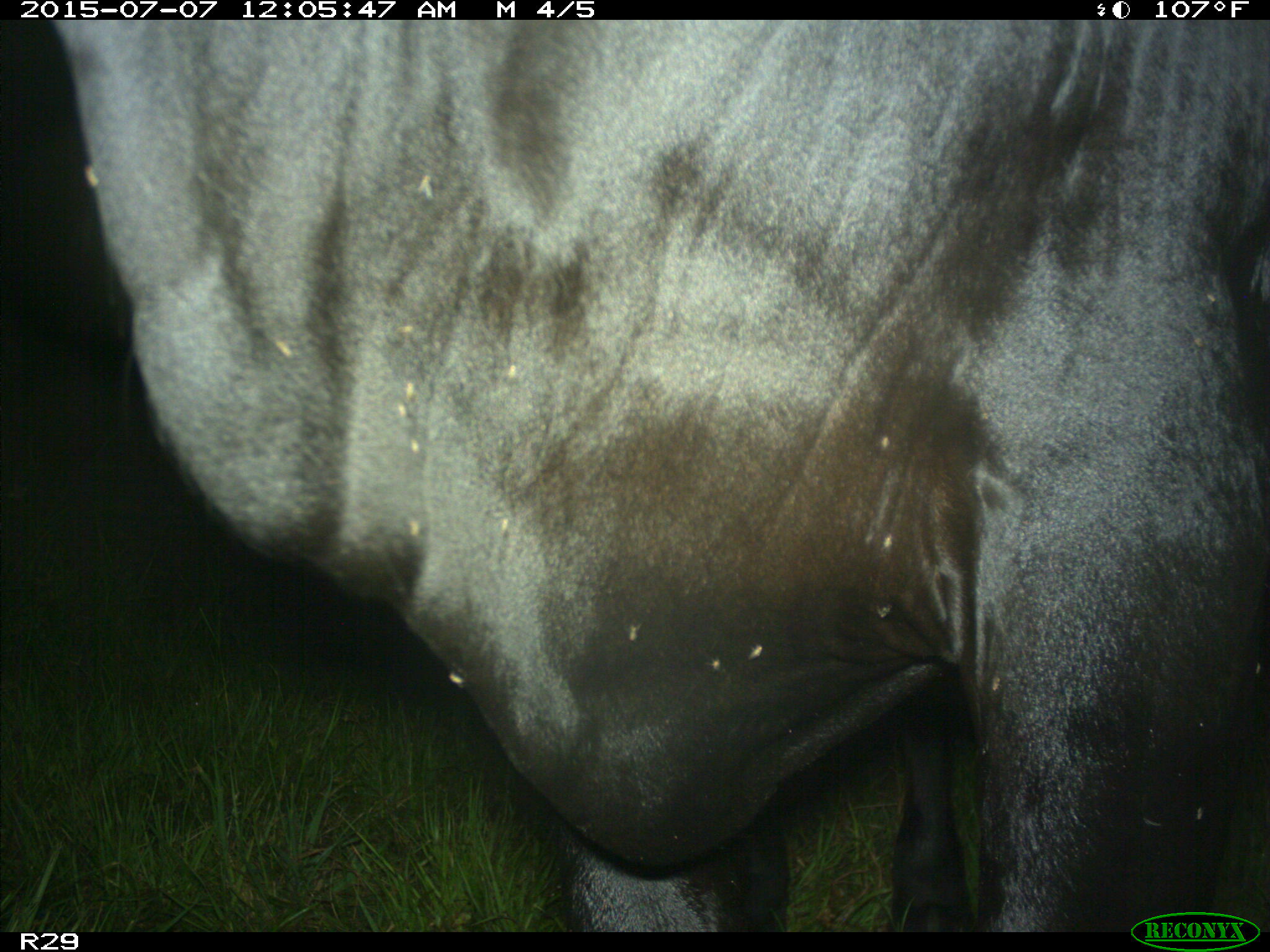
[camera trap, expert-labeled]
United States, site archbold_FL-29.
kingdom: Animalia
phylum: Chordata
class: Mammalia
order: Artiodactyla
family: Bovidae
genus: Bos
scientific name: Bos taurus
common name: domestic cow